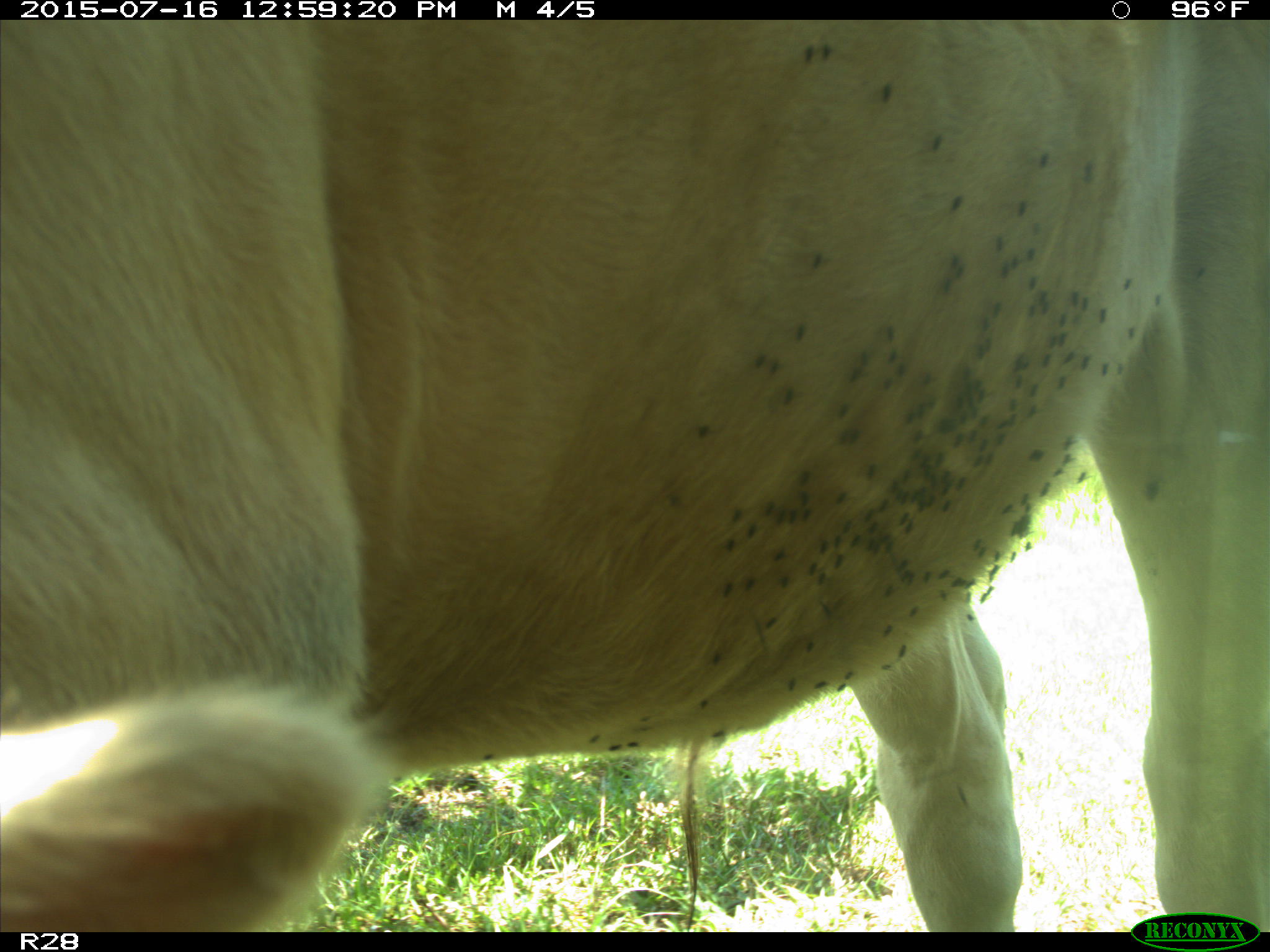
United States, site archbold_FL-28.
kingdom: Animalia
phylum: Chordata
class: Mammalia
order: Artiodactyla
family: Bovidae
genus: Bos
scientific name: Bos taurus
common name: domestic cow